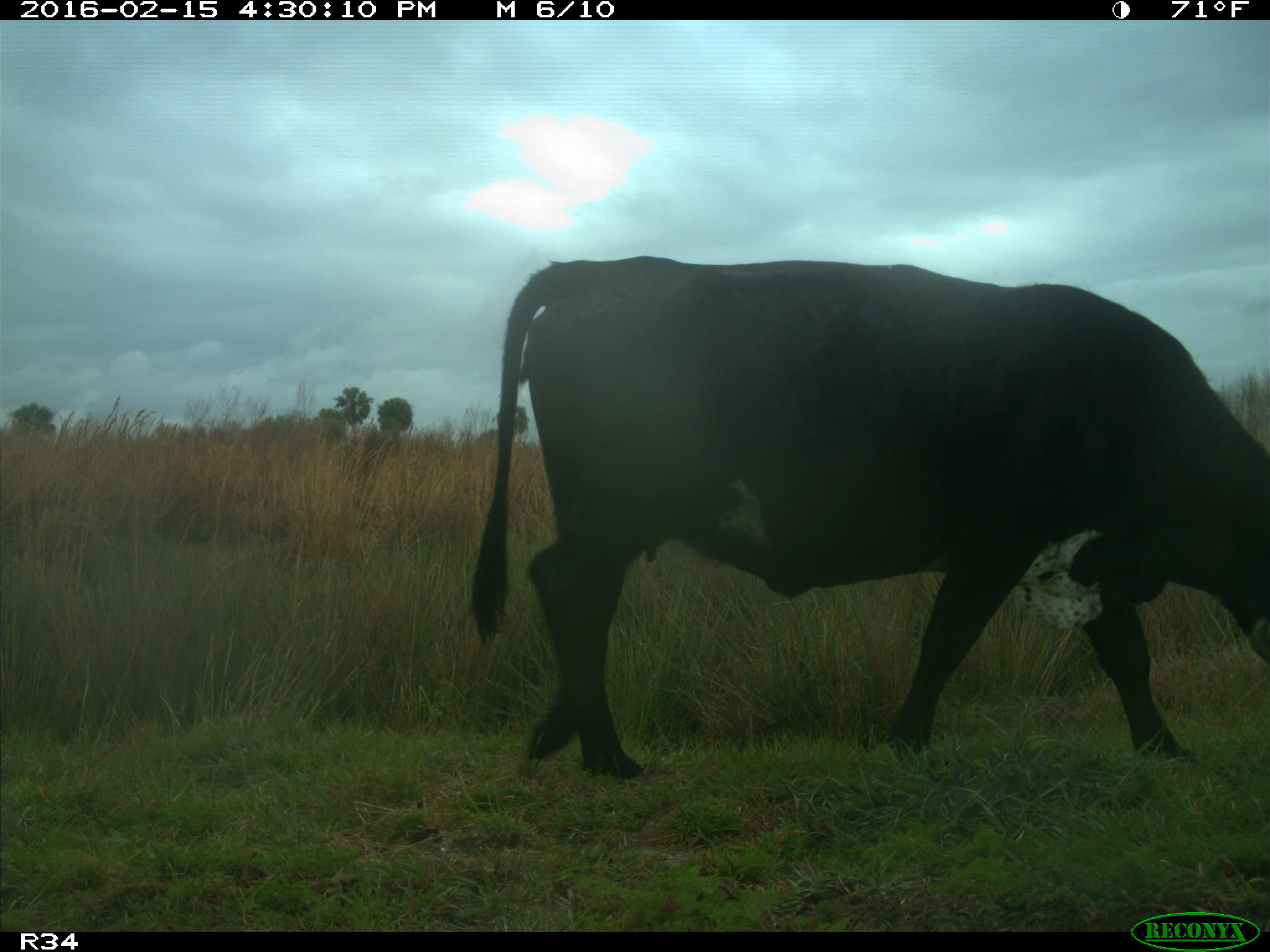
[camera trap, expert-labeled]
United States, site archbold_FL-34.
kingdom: Animalia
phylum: Chordata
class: Mammalia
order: Artiodactyla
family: Bovidae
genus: Bos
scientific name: Bos taurus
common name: domestic cow